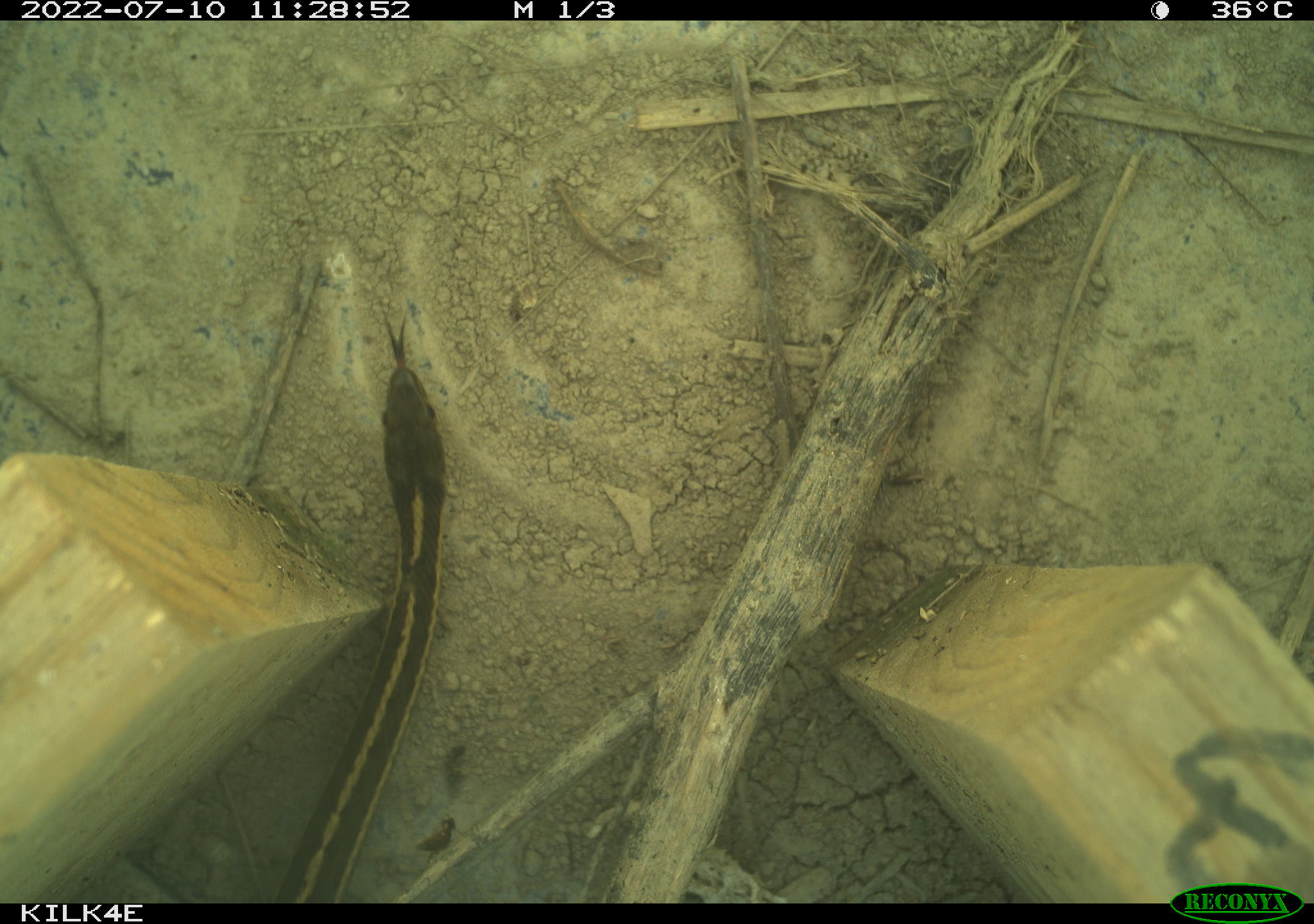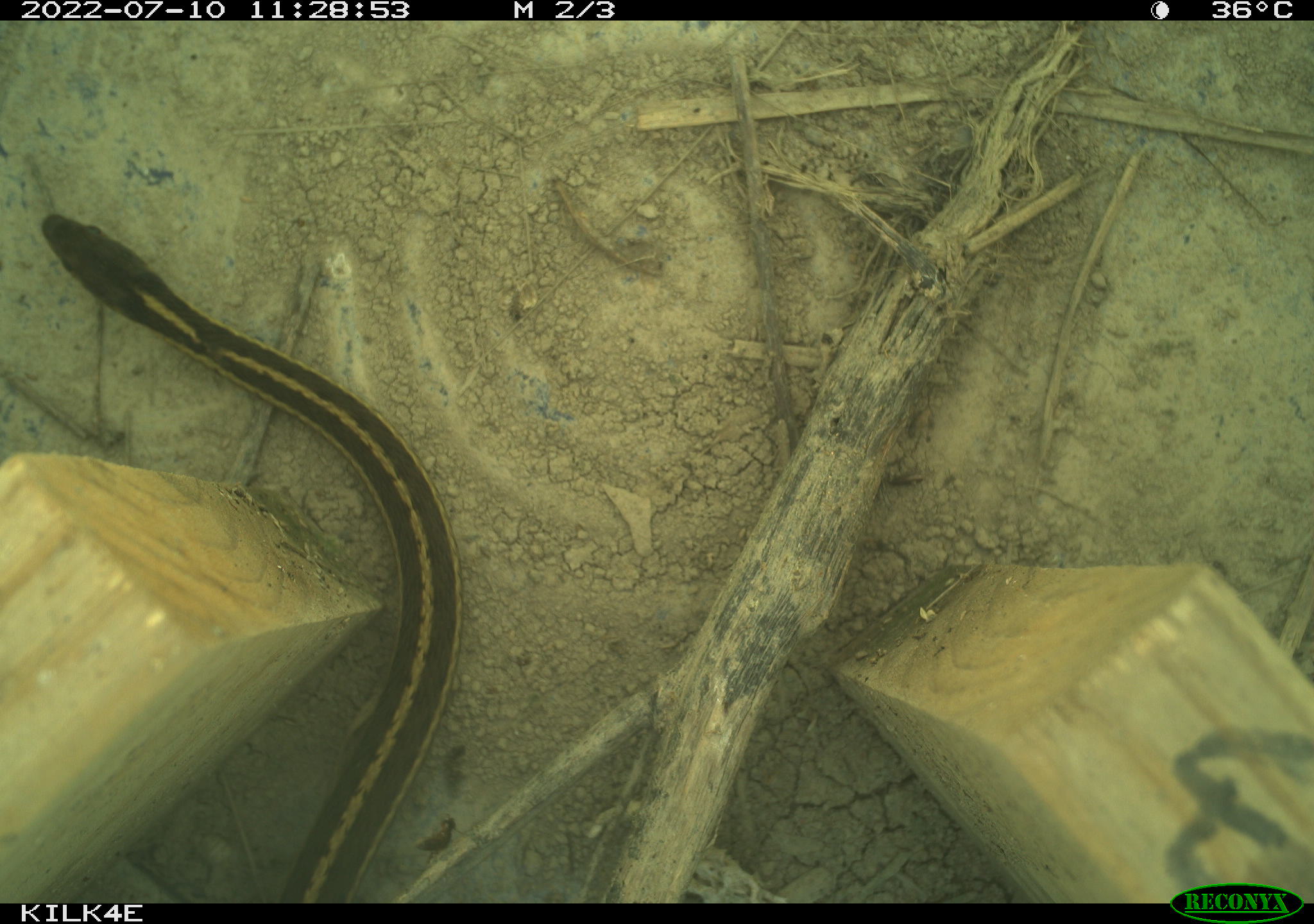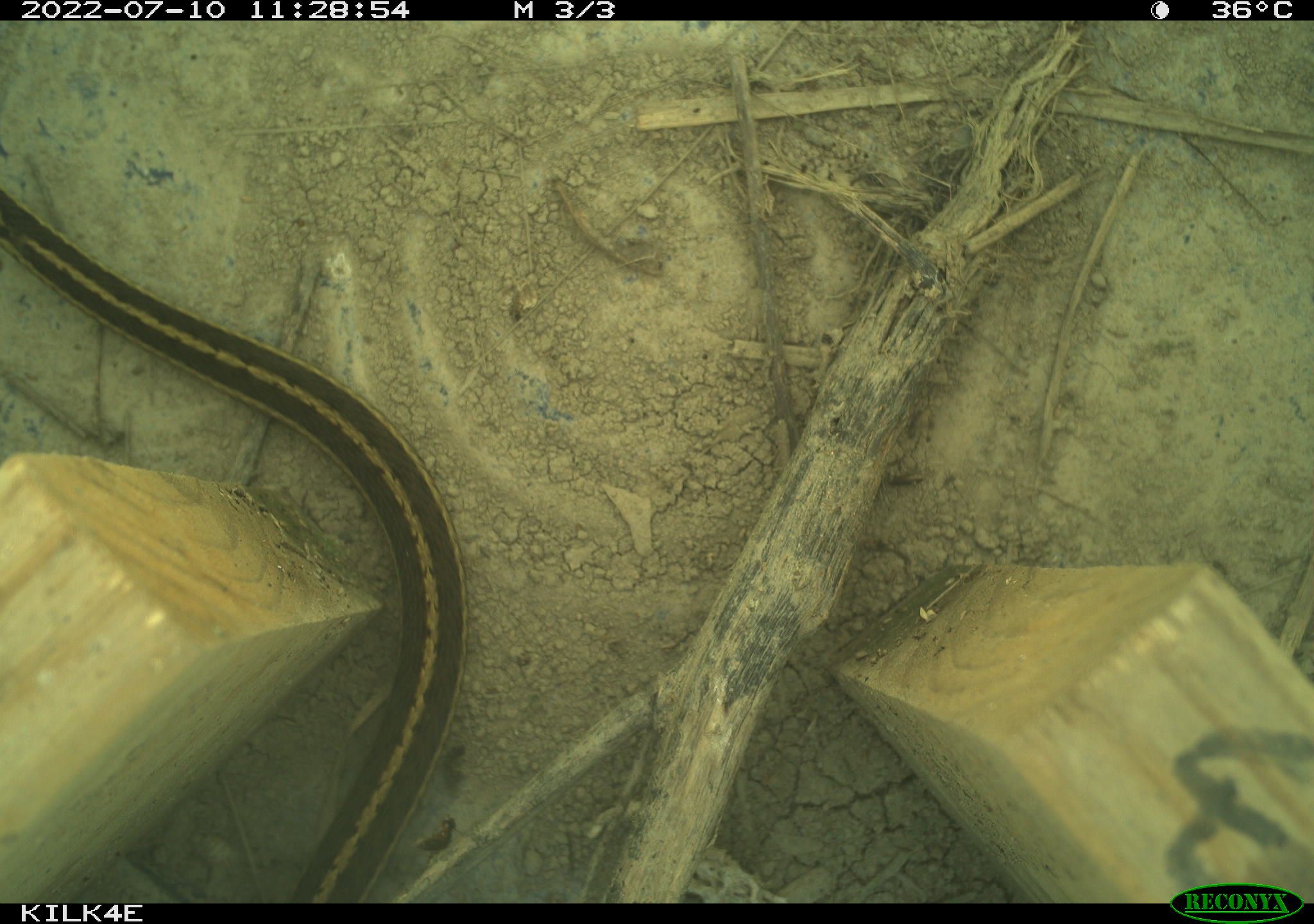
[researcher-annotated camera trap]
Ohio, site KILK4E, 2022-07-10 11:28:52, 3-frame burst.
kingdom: Animalia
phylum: Chordata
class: Reptilia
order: Squamata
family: Colubridae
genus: Thamnophis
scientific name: Thamnophis sirtalis sirtalis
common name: eastern gartersnake